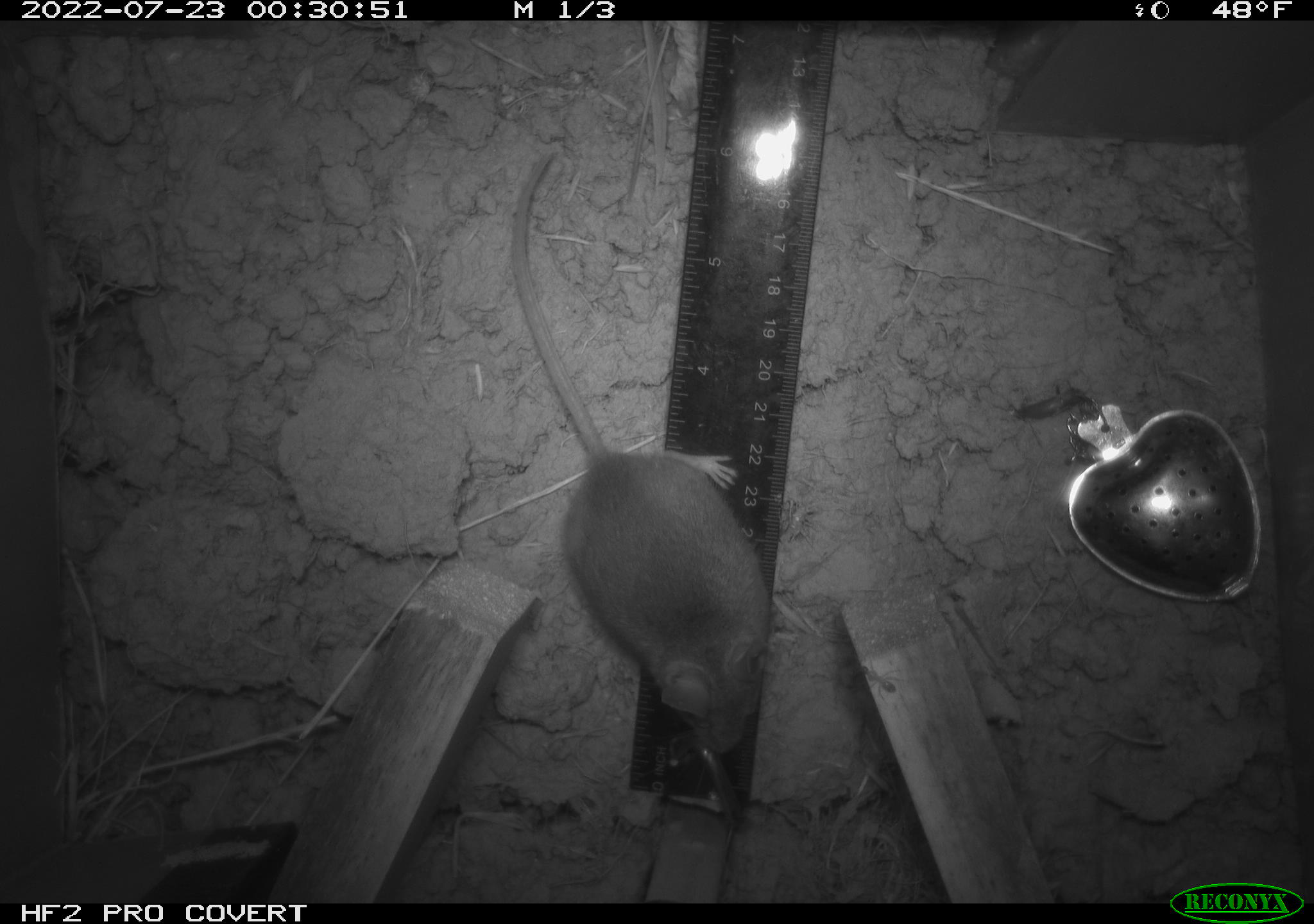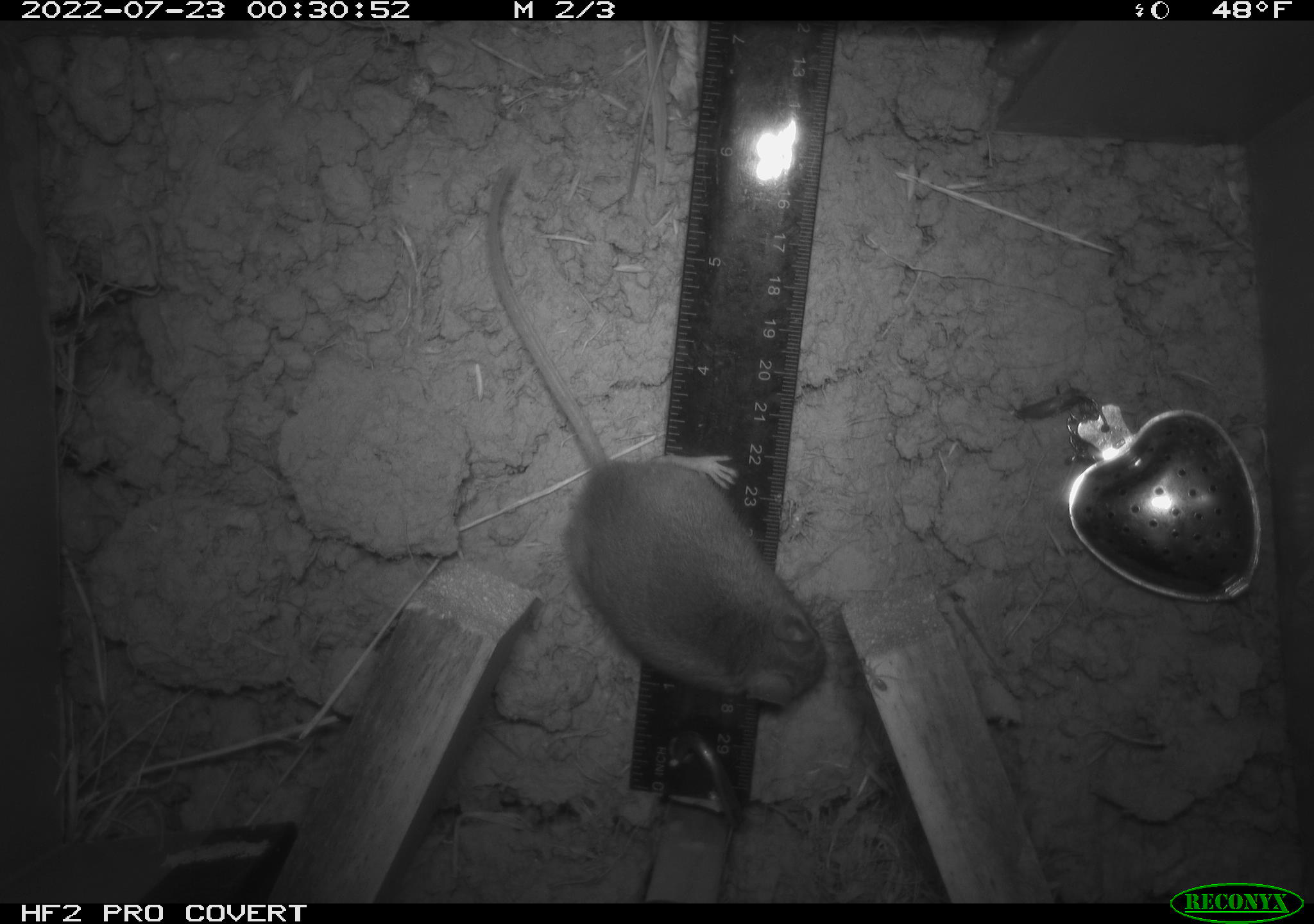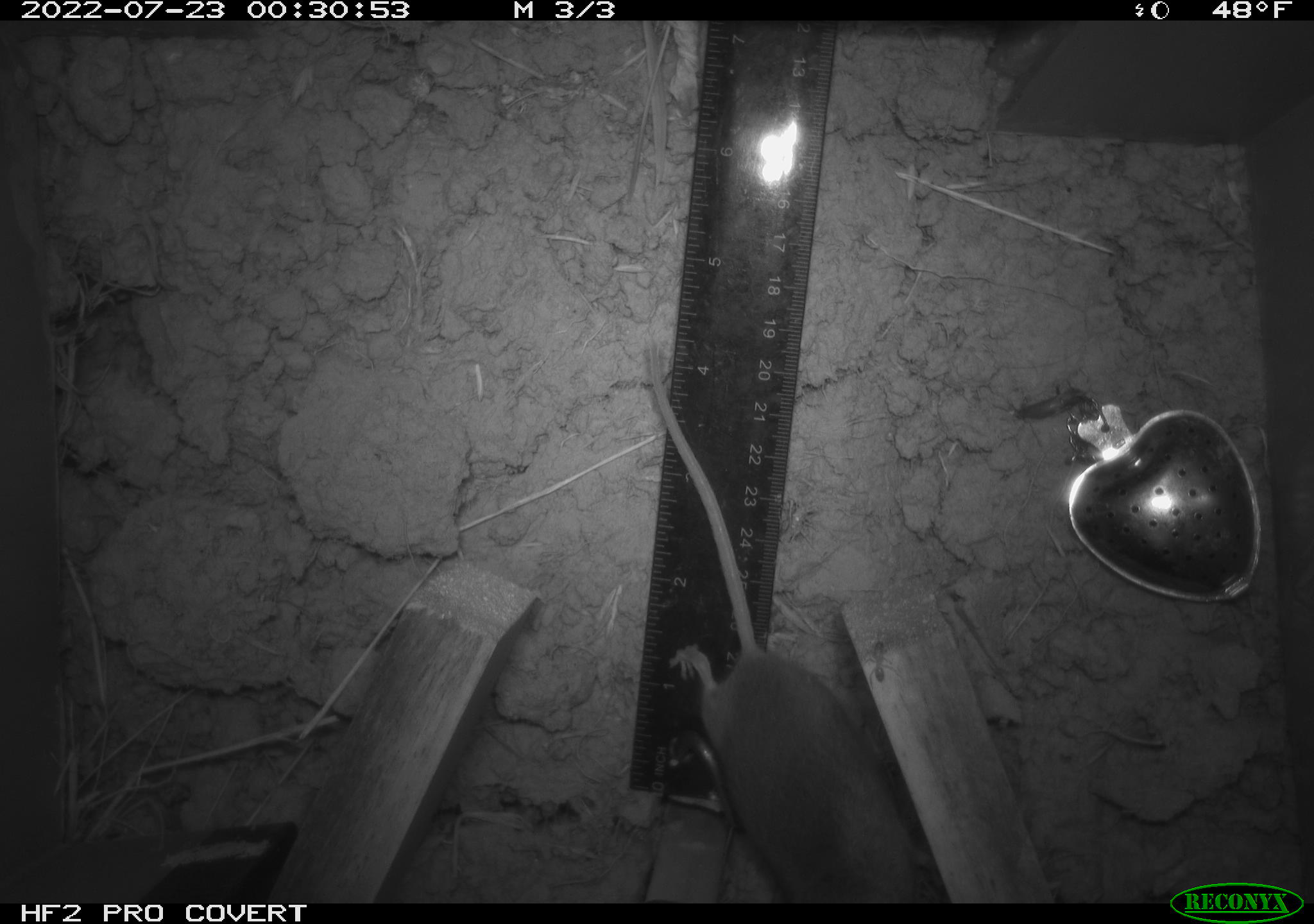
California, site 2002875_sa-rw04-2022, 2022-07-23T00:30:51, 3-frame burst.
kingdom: Animalia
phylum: Chordata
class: Mammalia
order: Rodentia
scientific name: Rodentia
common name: mouse species